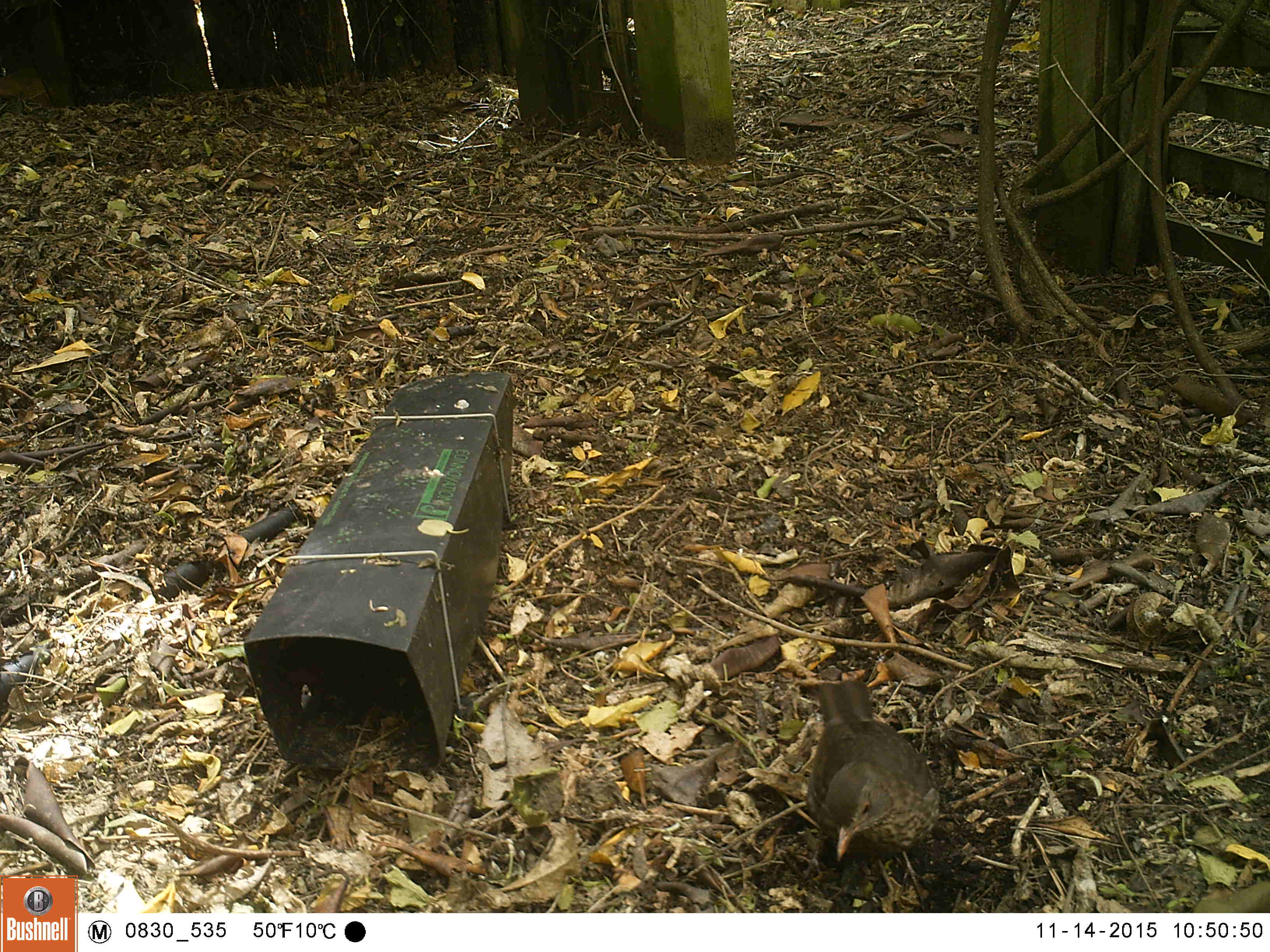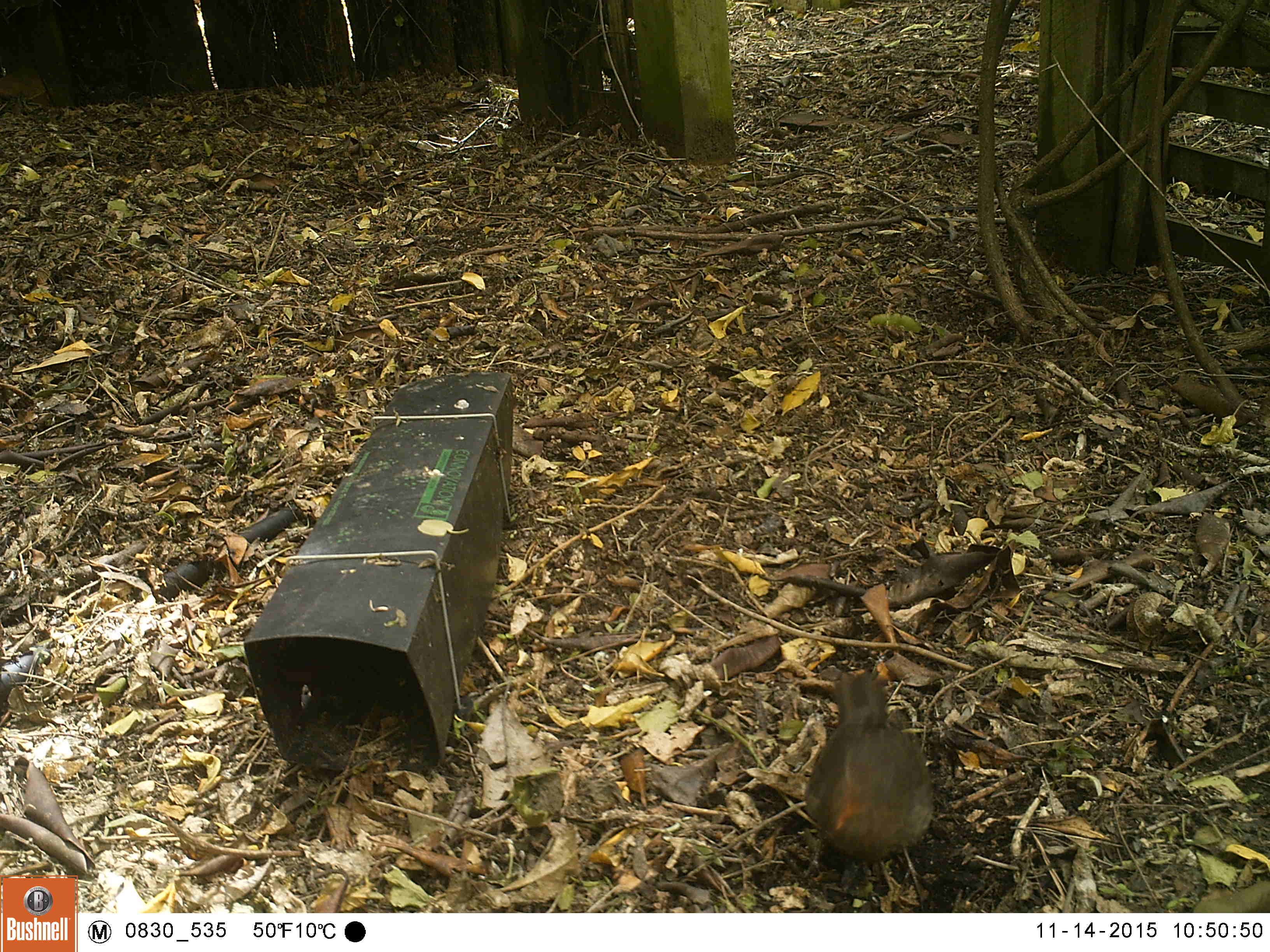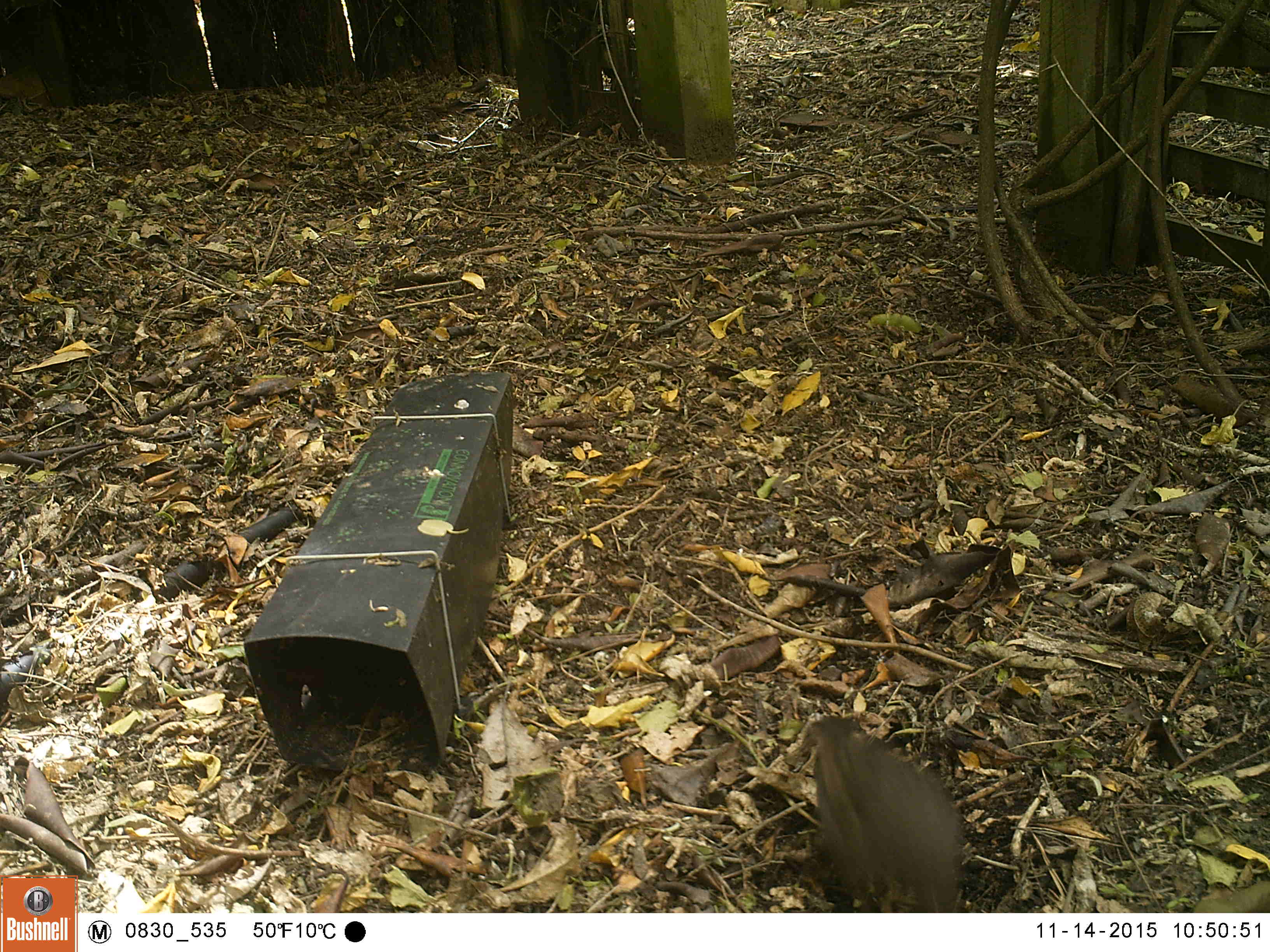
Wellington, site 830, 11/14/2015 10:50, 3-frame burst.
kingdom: Animalia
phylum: Chordata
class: Aves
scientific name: Aves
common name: bird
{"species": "bird (Aves)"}